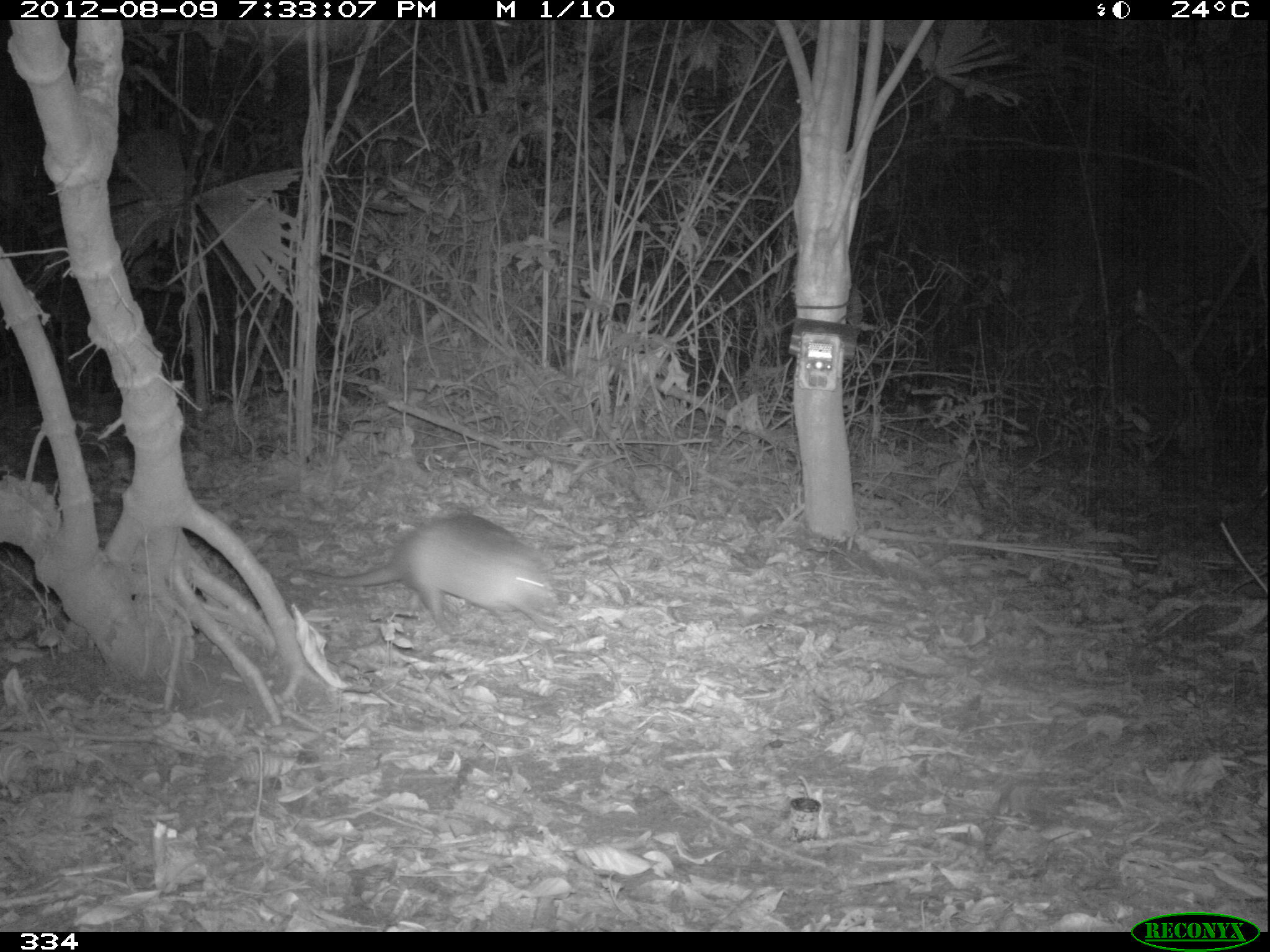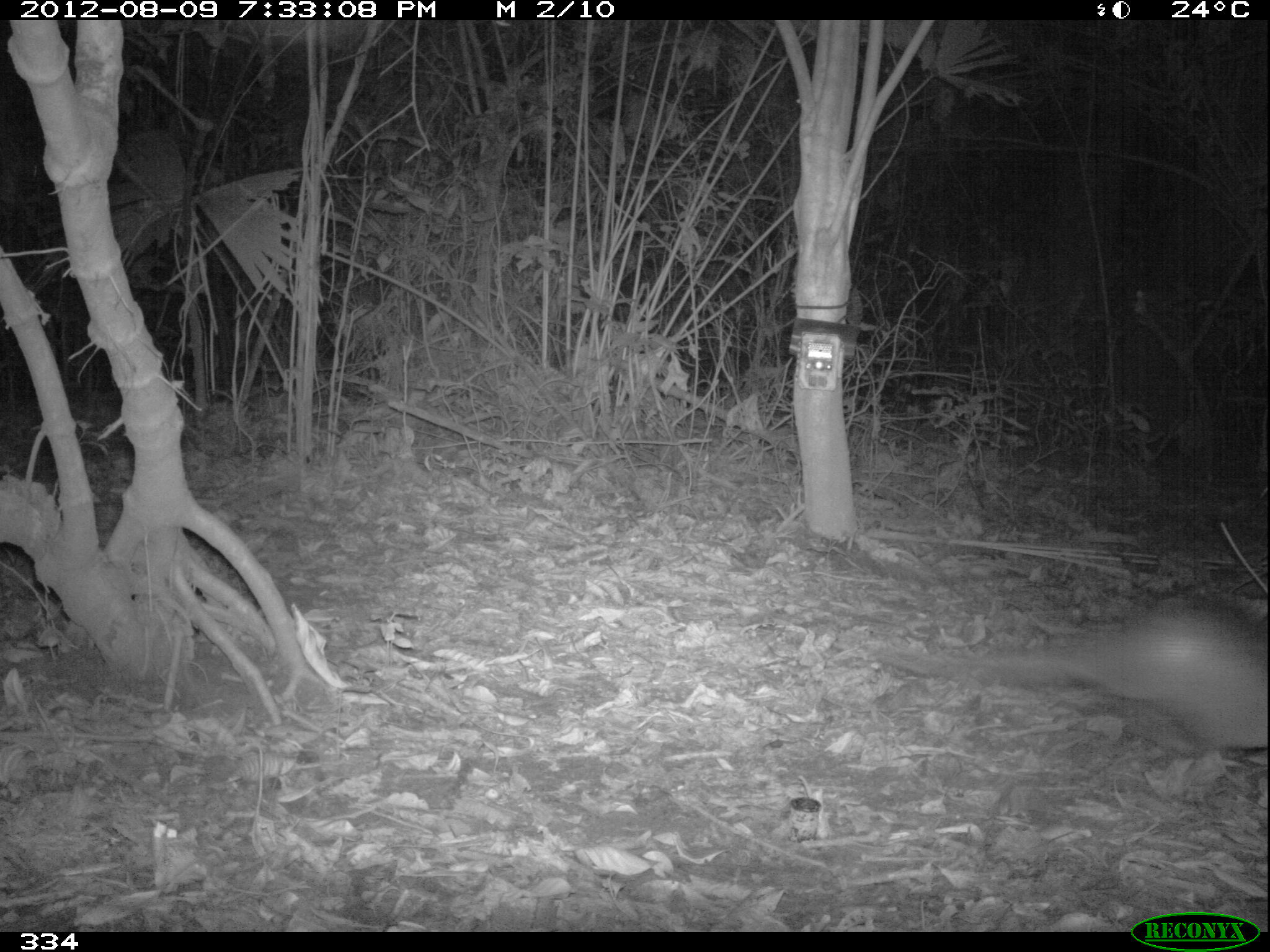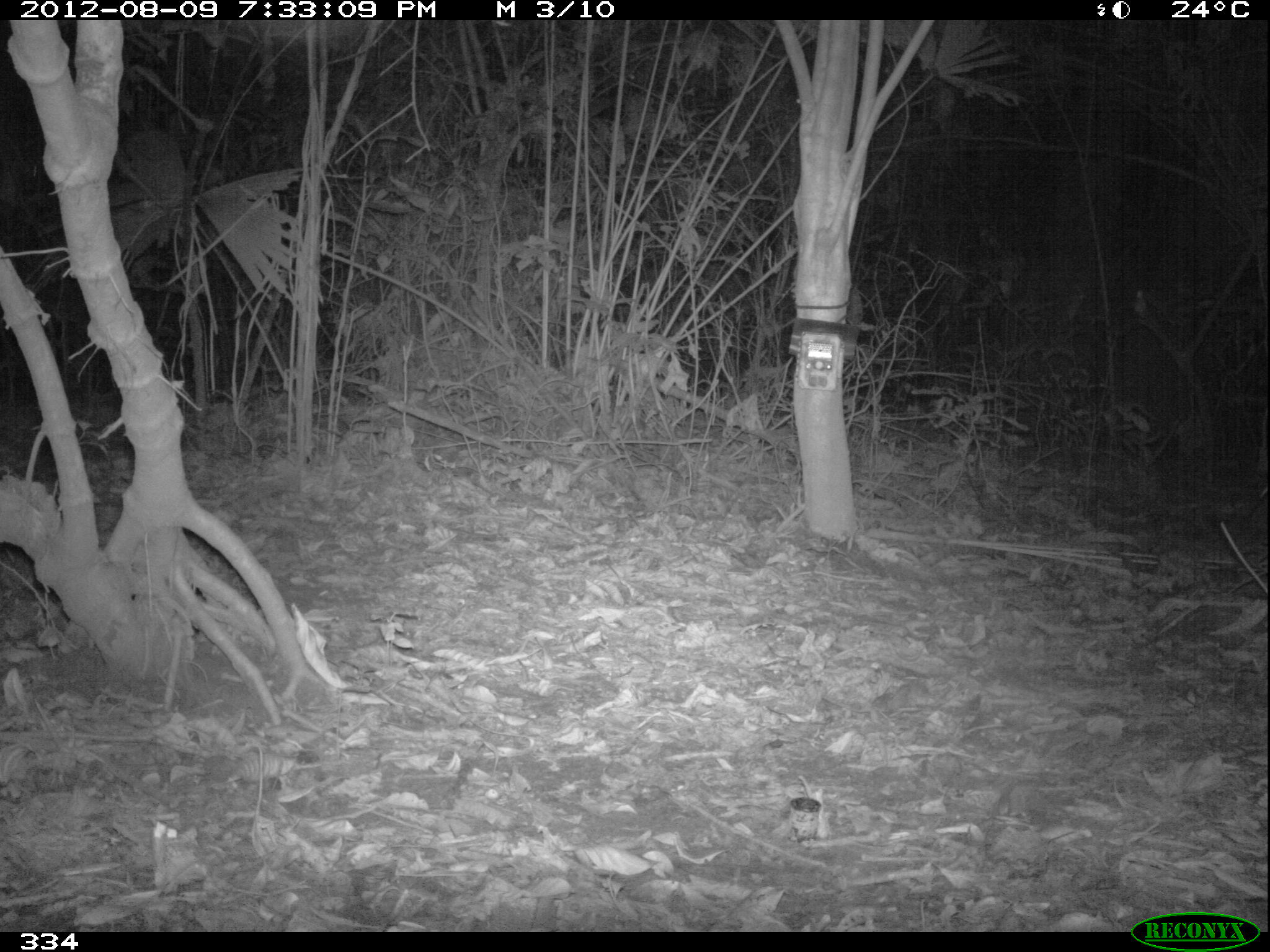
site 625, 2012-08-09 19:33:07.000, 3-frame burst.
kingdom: Animalia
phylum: Chordata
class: Mammalia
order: Cingulata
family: Dasypodidae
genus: Dasypus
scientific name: Dasypus novemcinctus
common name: nine-banded armadillo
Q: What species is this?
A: Dasypus novemcinctus (nine-banded armadillo).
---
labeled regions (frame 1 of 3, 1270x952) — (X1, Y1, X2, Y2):
dasypus novemcinctus: (304, 514, 569, 635)